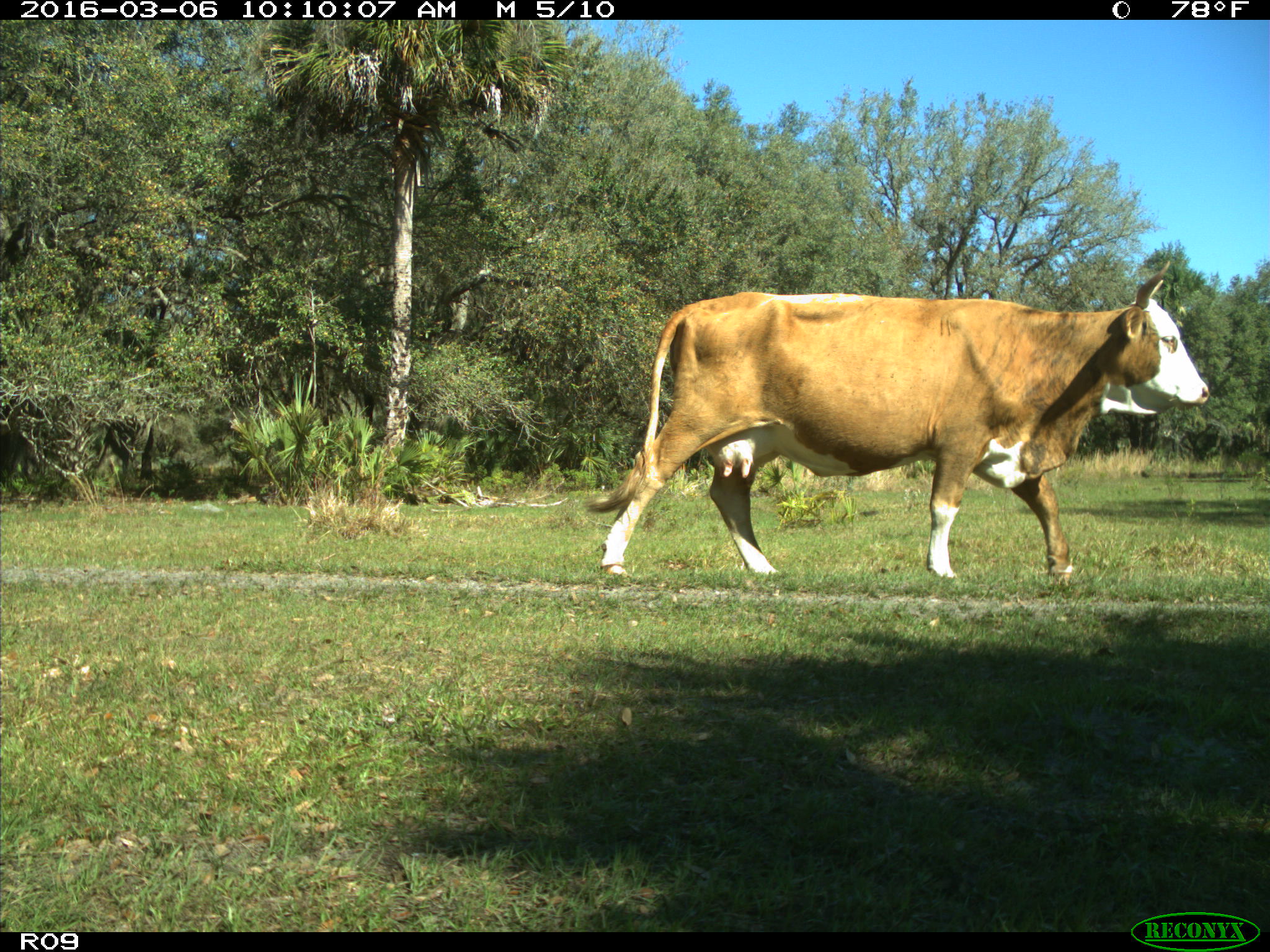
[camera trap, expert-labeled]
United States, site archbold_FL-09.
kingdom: Animalia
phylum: Chordata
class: Mammalia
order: Artiodactyla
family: Bovidae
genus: Bos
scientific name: Bos taurus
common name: domestic cow